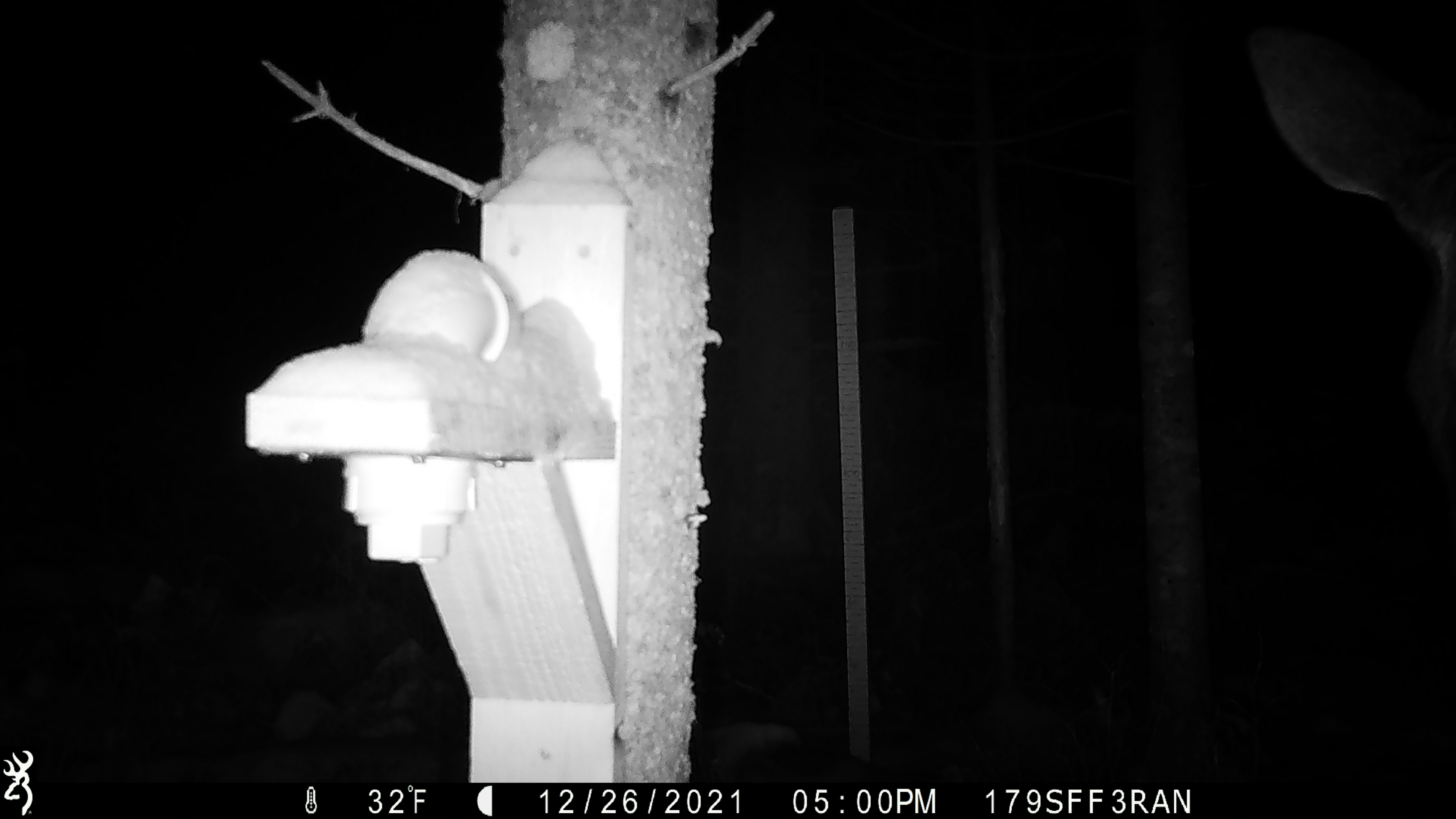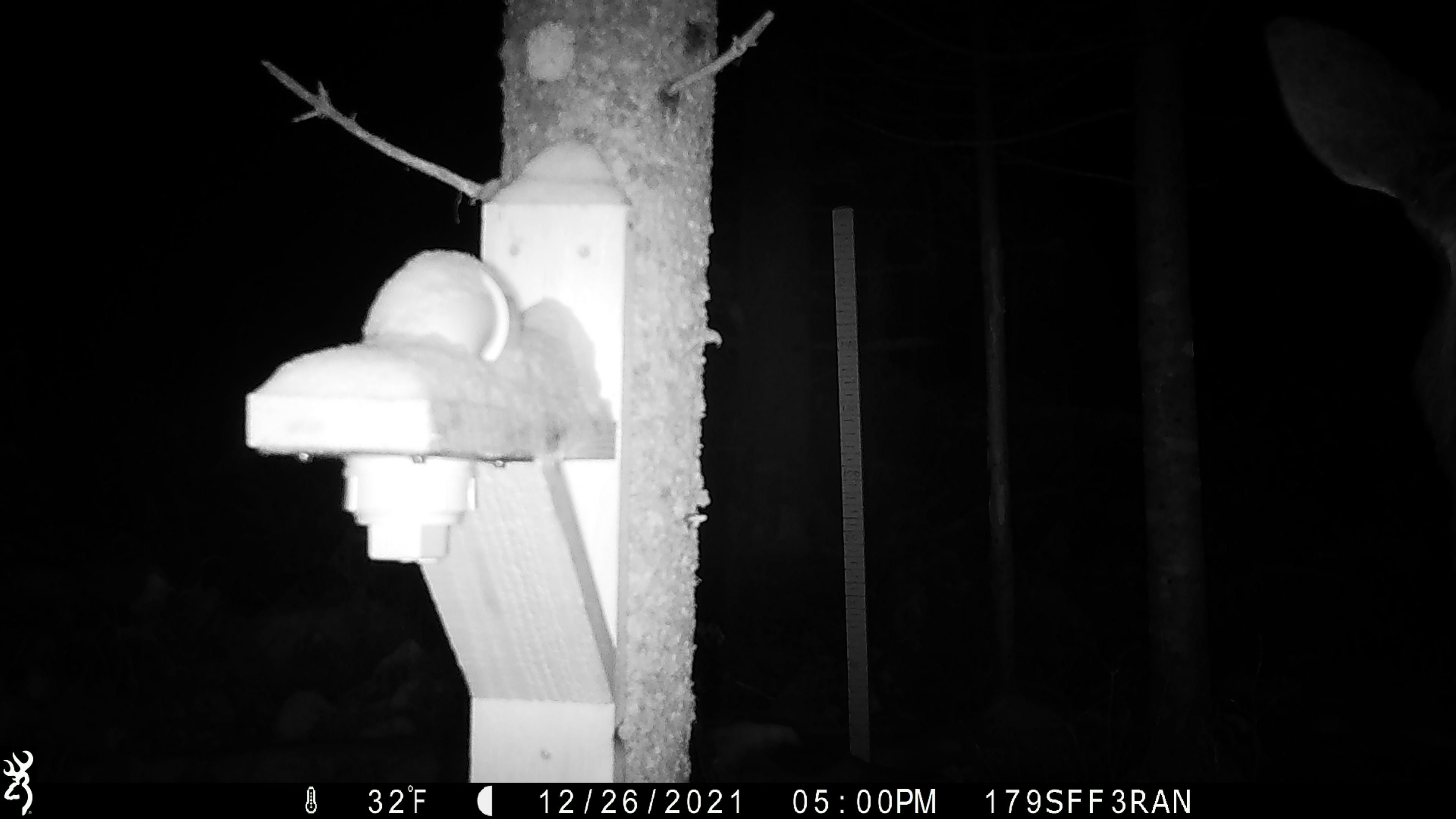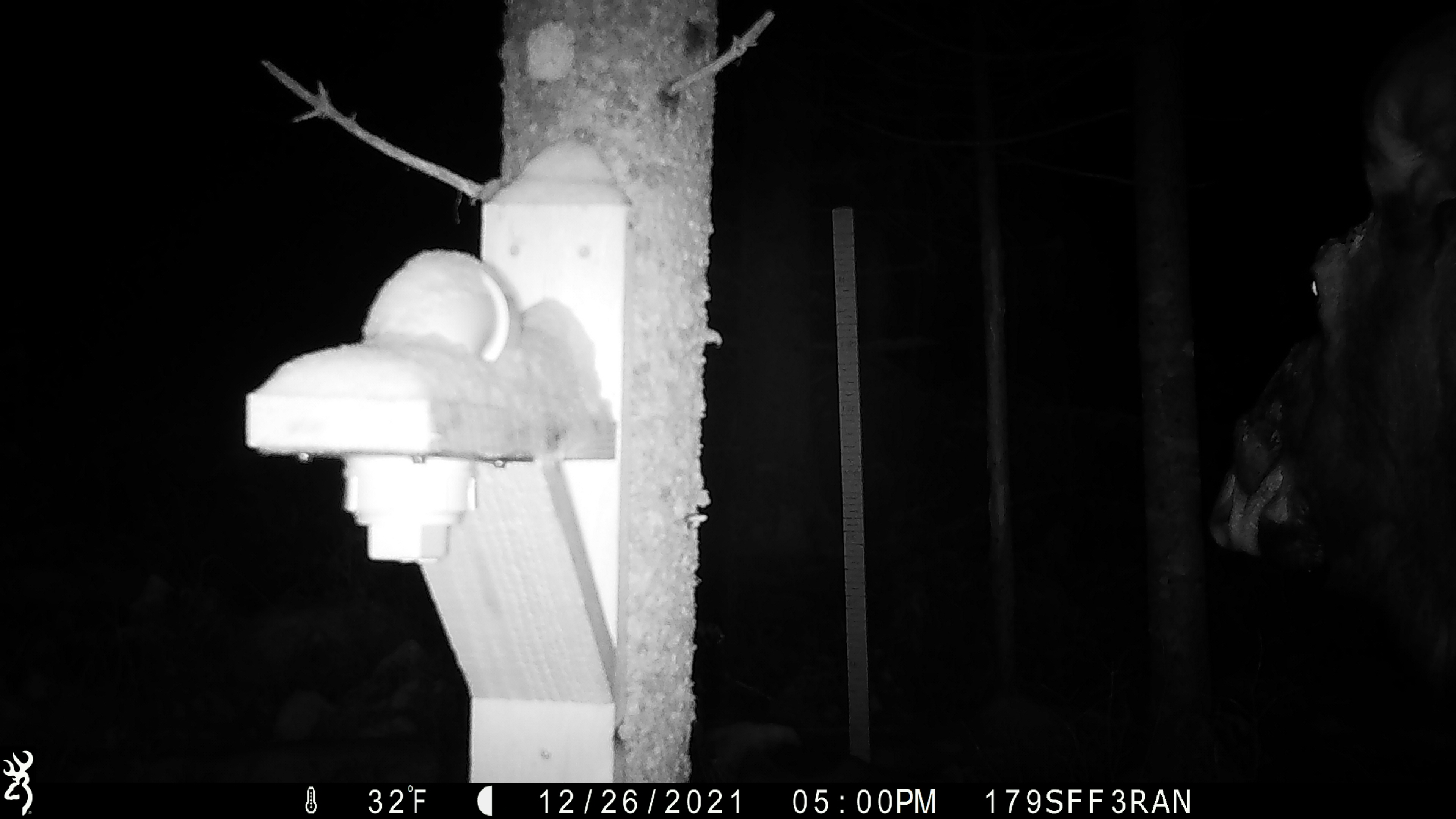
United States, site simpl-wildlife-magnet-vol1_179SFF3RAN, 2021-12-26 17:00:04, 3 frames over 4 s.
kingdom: Animalia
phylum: Chordata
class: Mammalia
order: Artiodactyla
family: Cervidae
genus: Alces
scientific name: Alces alces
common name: moose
Moose (Alces alces).